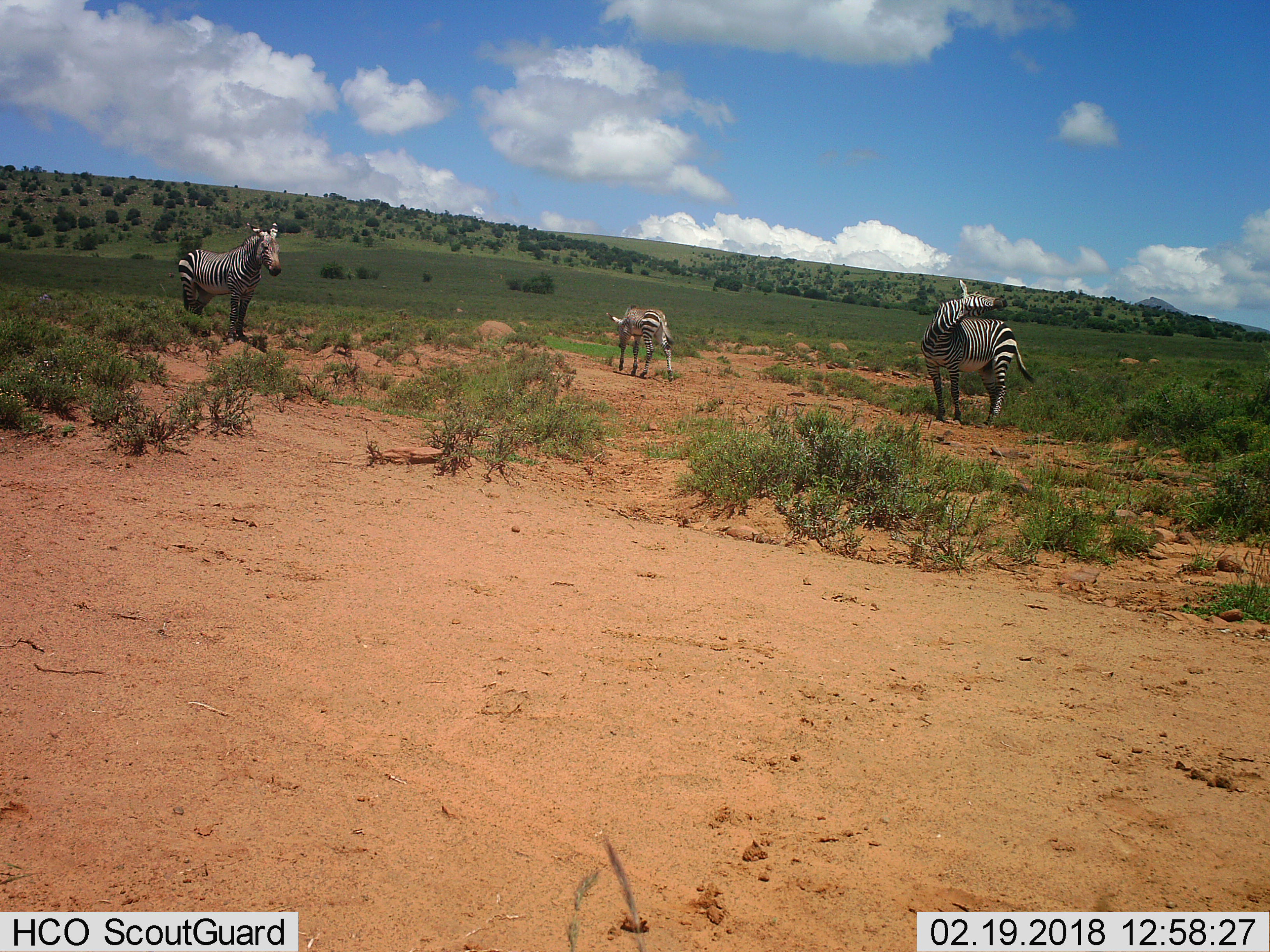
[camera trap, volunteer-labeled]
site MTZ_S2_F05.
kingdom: Animalia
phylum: Chordata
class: Mammalia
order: Perissodactyla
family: Equidae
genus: Equus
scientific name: Equus zebra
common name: mountain zebra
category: zebramountain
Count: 3.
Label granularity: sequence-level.